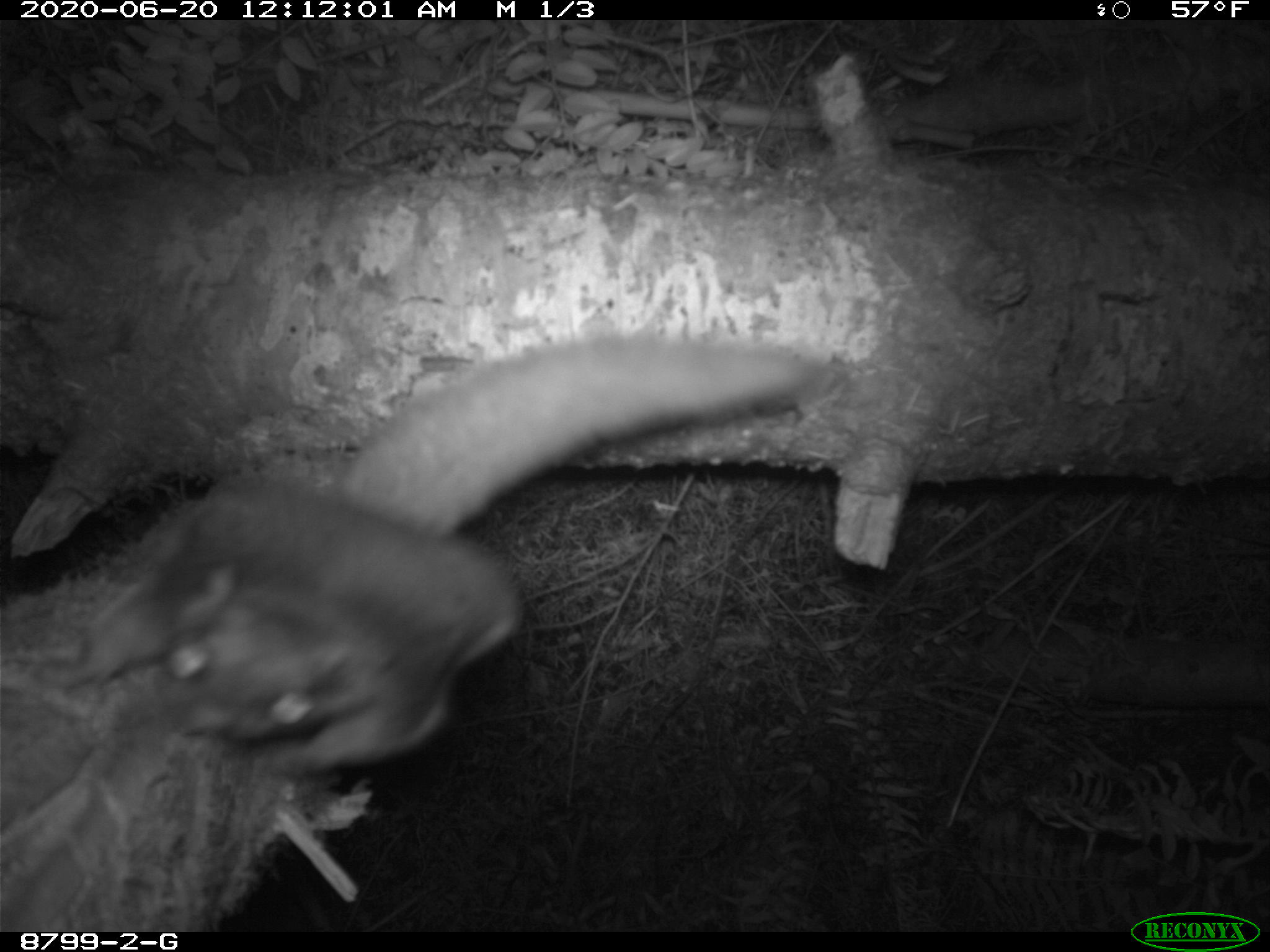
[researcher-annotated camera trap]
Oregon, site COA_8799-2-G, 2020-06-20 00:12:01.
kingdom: Animalia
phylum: Chordata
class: Mammalia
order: Rodentia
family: Sciuridae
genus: Glaucomys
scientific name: Glaucomys oregonensis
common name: humboldt's flying squirrel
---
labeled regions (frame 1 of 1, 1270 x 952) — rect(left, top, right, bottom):
humboldt's flying squirrel: rect(35, 323, 835, 801)